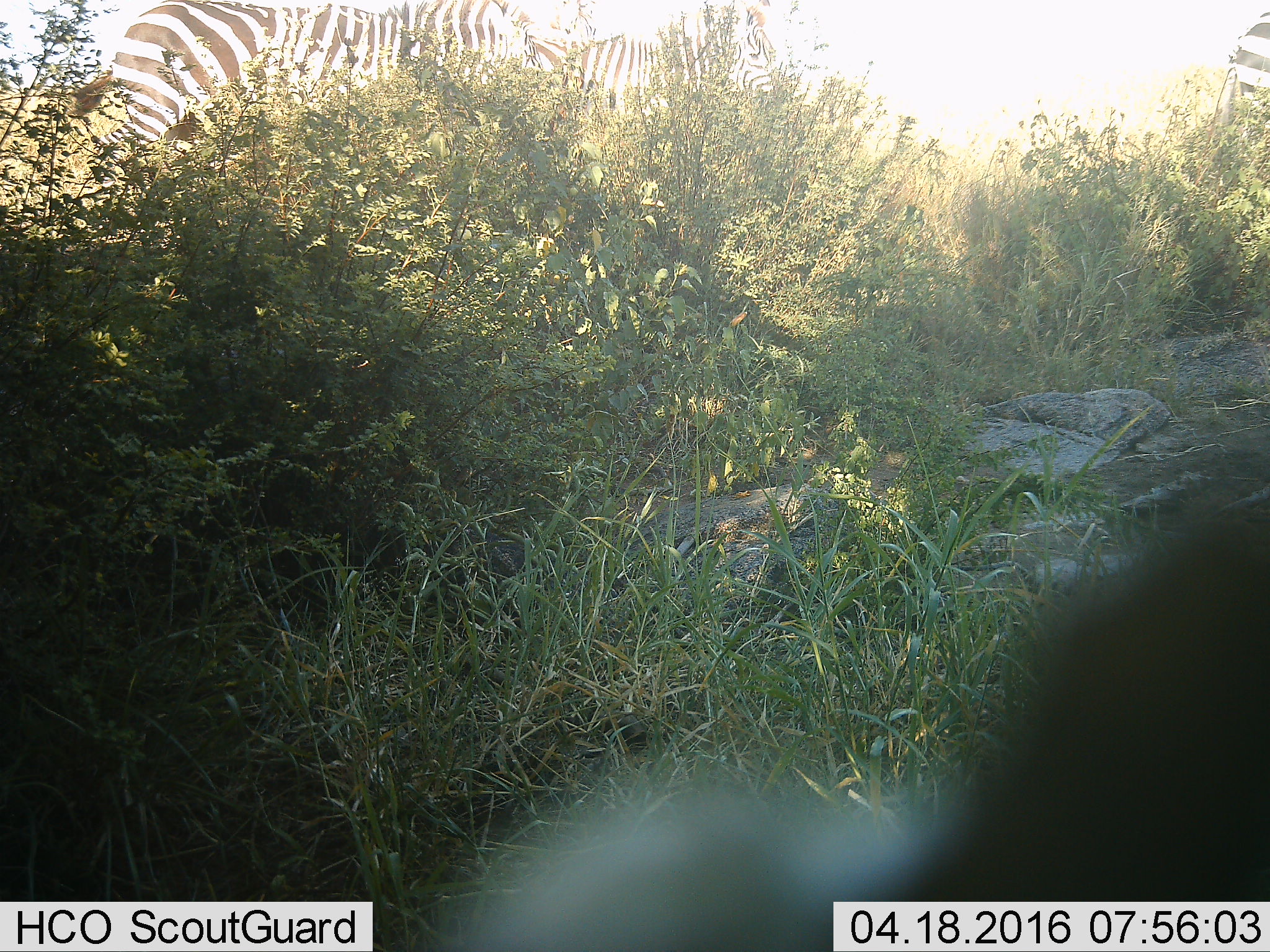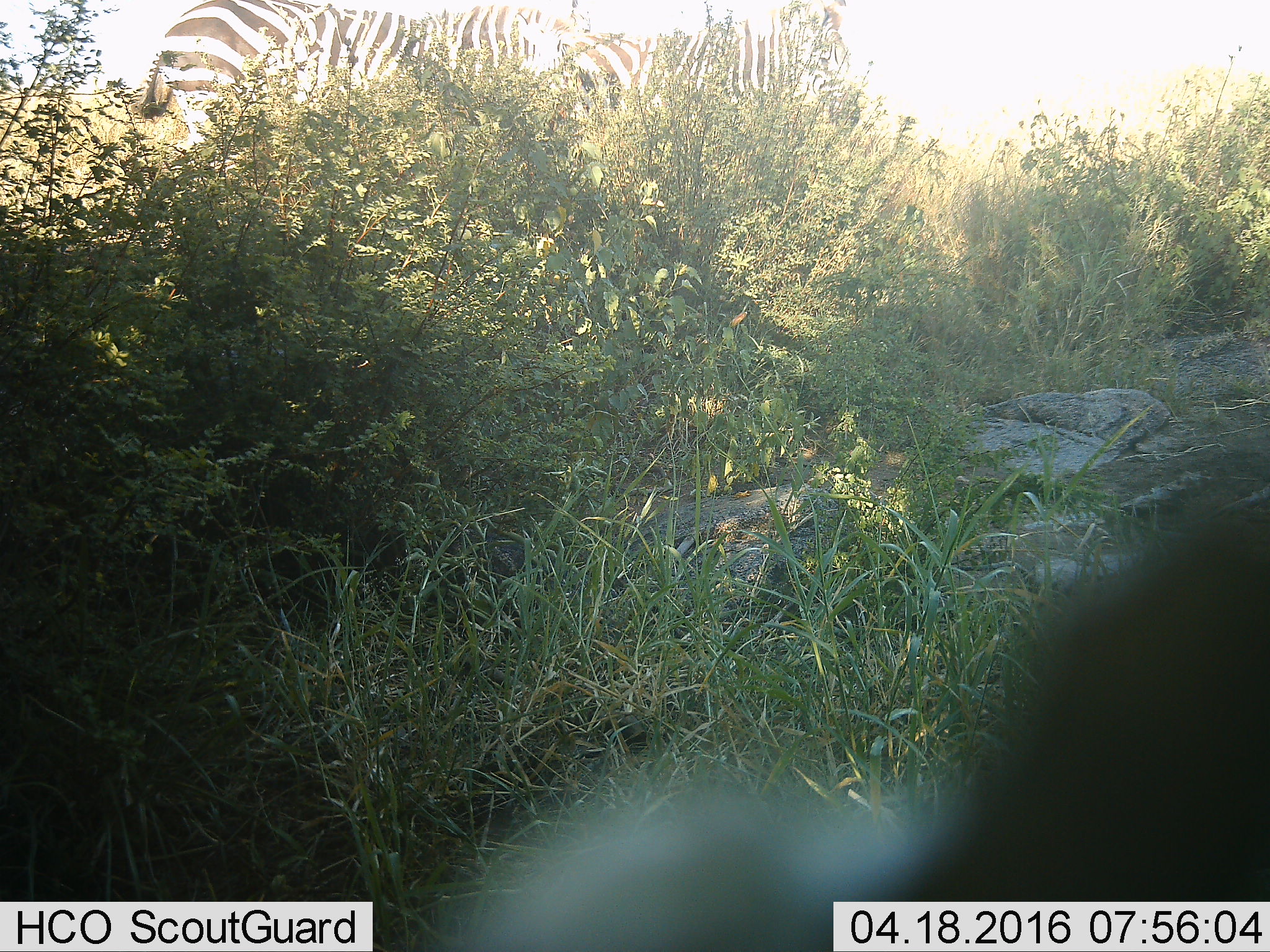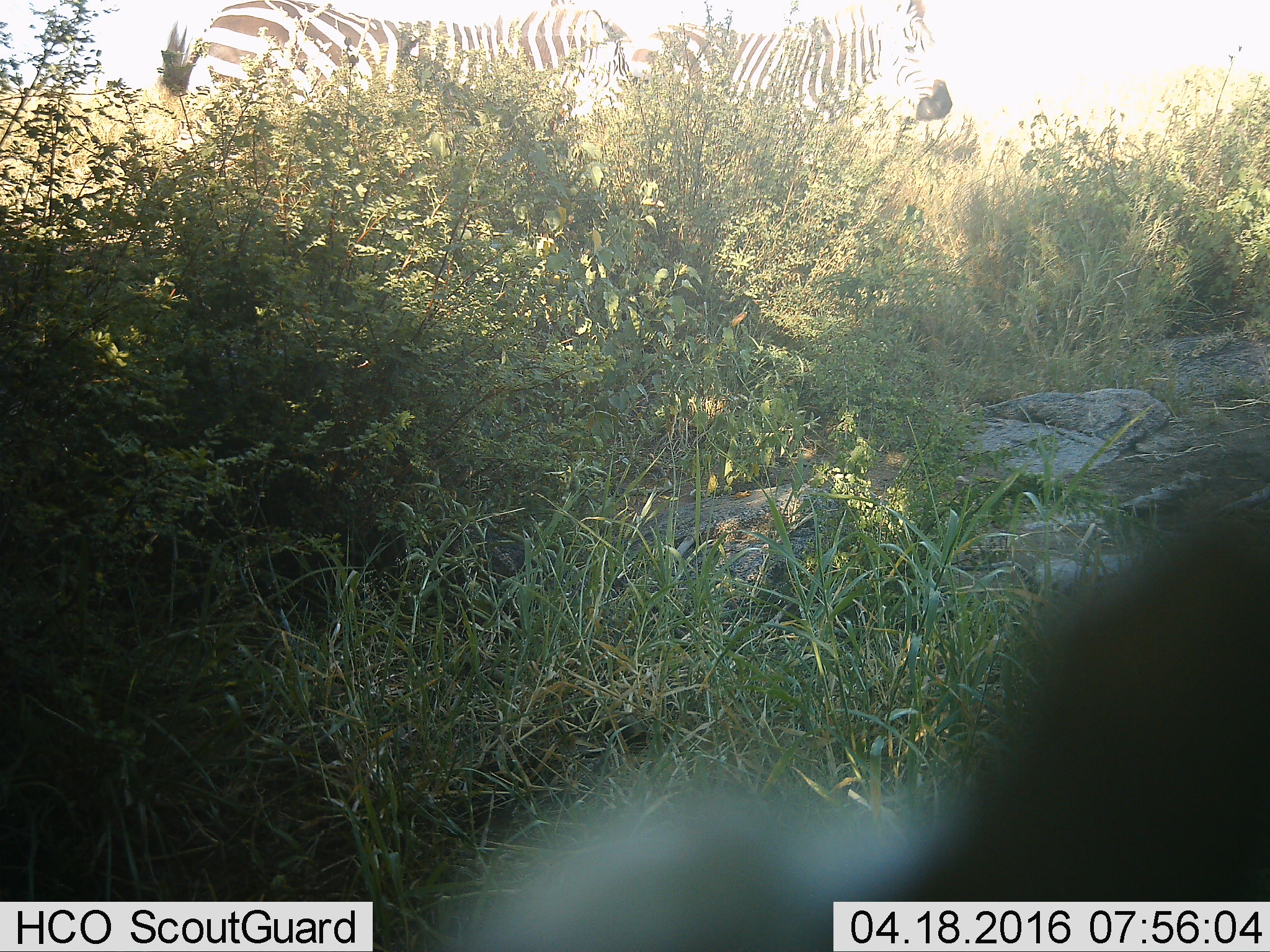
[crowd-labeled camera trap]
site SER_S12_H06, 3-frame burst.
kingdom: Animalia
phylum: Chordata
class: Mammalia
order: Perissodactyla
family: Equidae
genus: Equus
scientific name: Equus quagga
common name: plains zebra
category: zebraplains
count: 3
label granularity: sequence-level